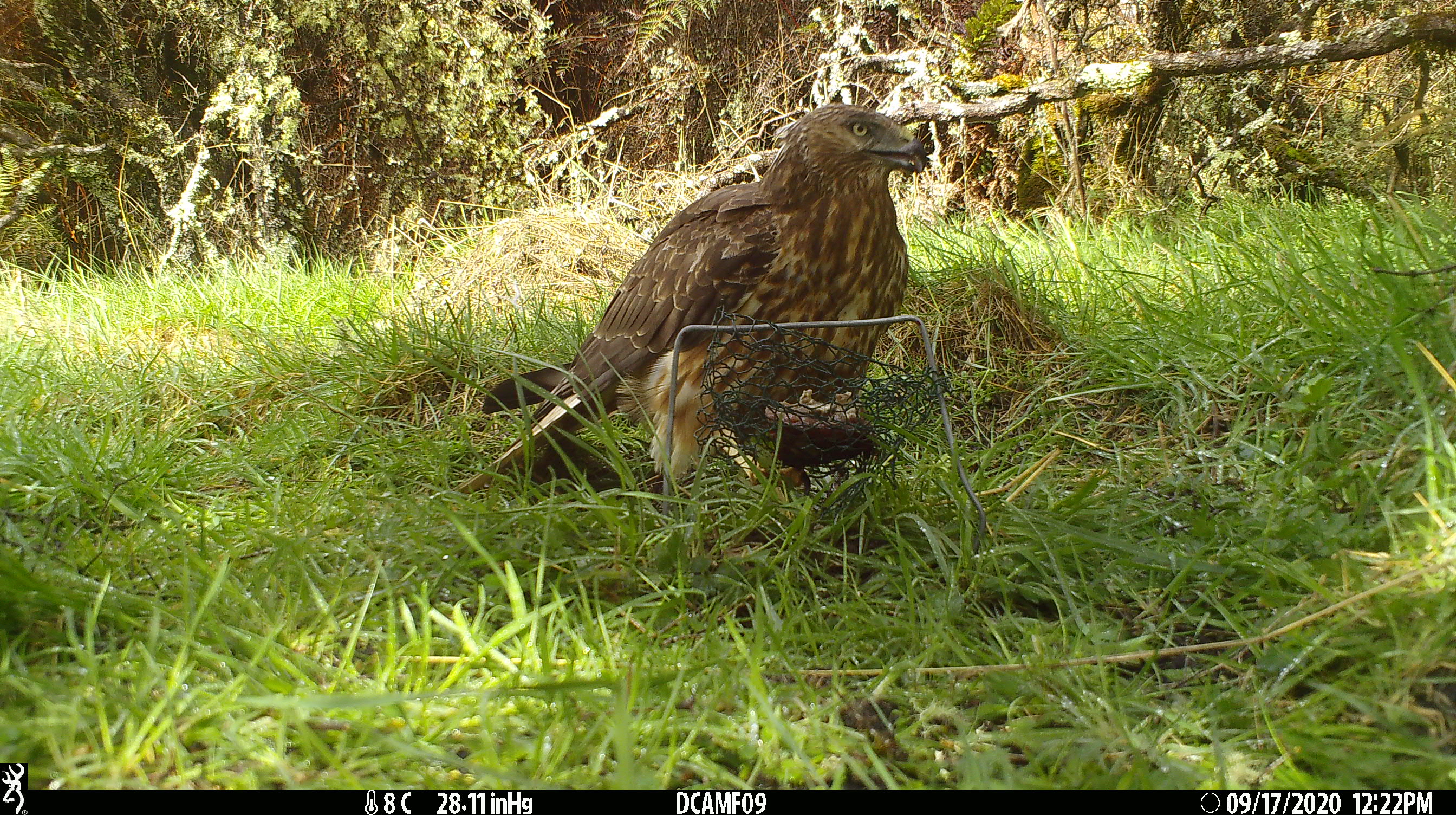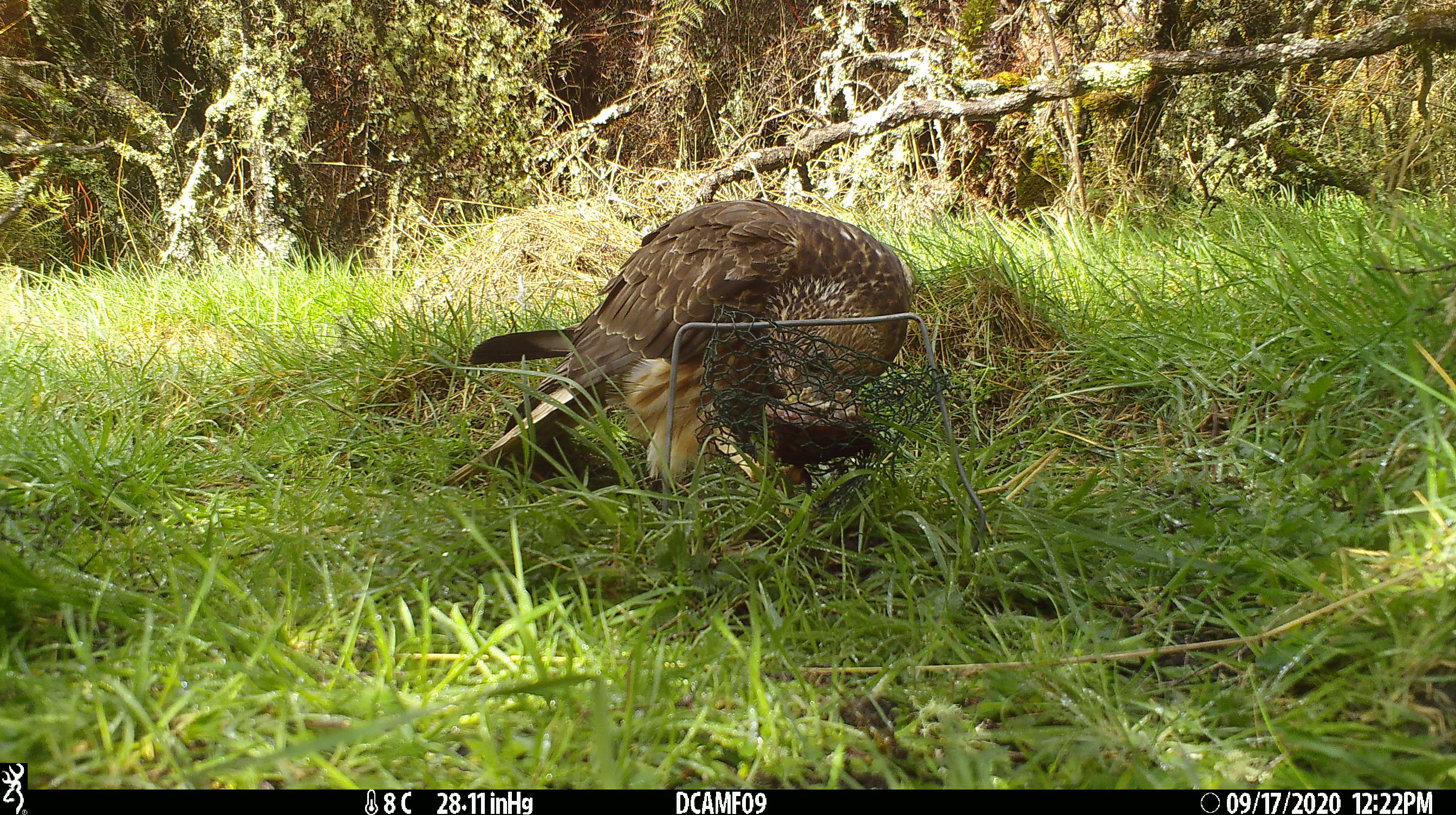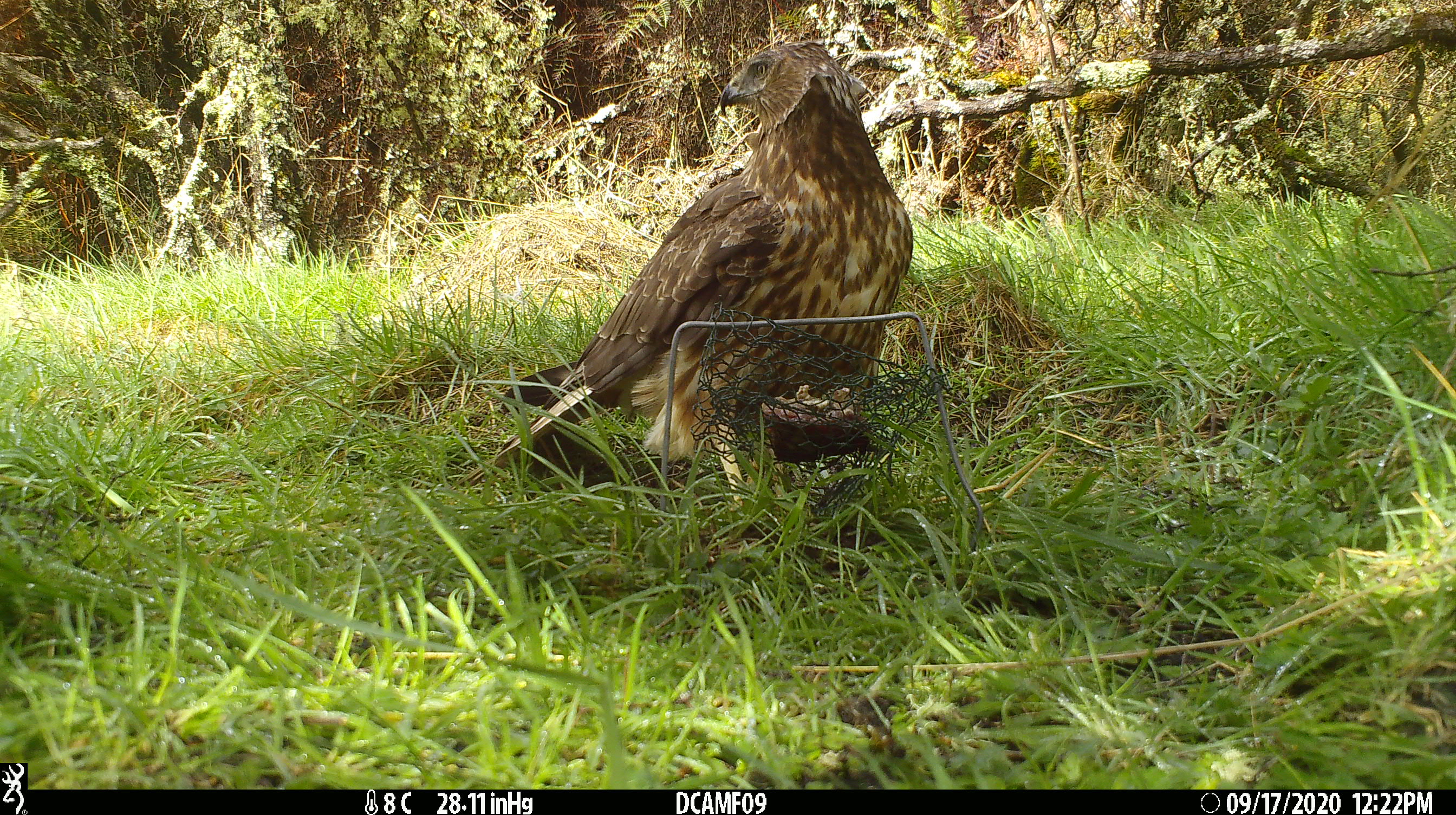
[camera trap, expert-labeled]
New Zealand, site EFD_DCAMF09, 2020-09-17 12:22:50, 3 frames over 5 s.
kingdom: Animalia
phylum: Chordata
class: Aves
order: Accipitriformes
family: Accipitridae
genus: Circus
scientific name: Circus approximans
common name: swamp harrier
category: harrier